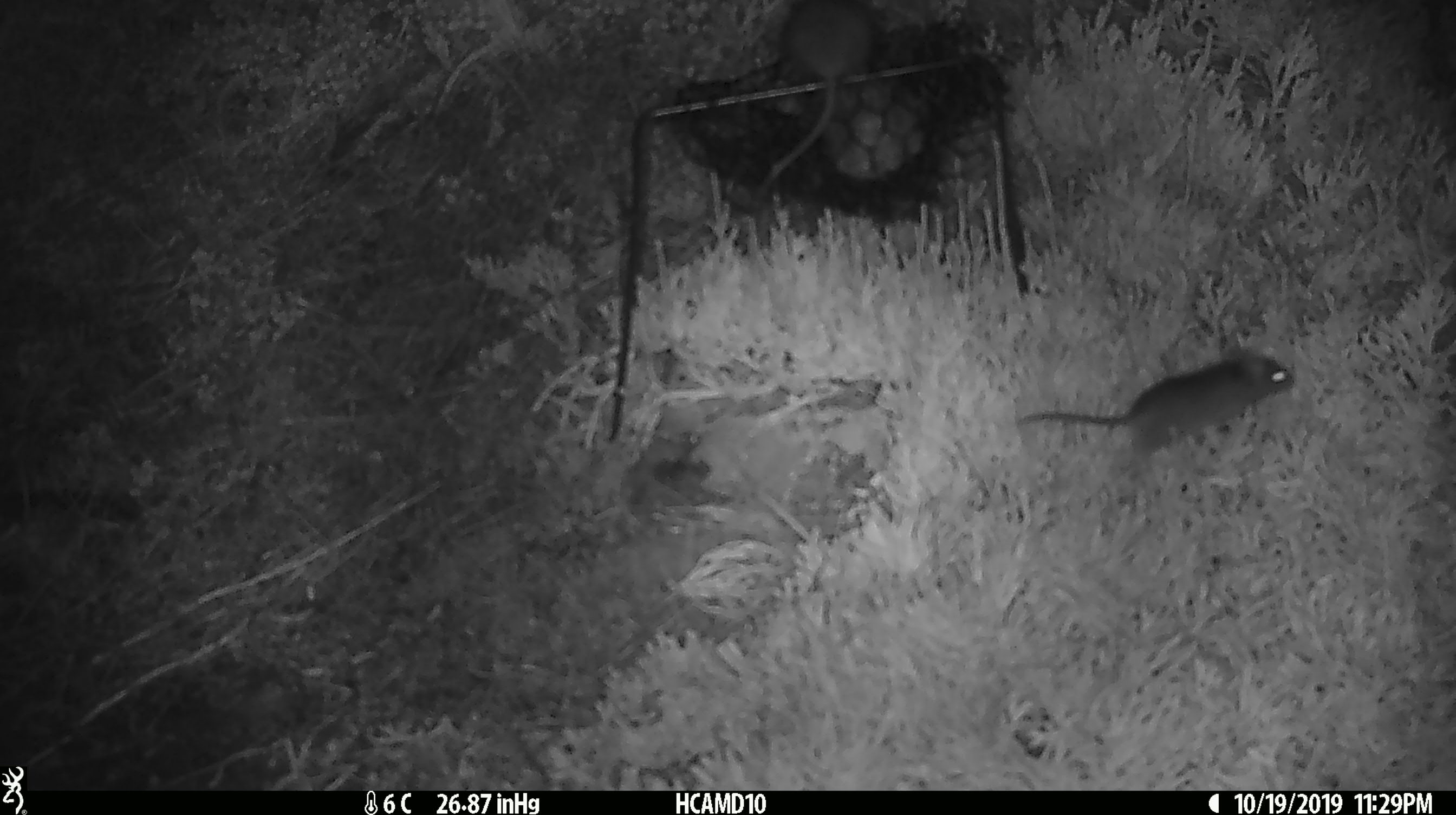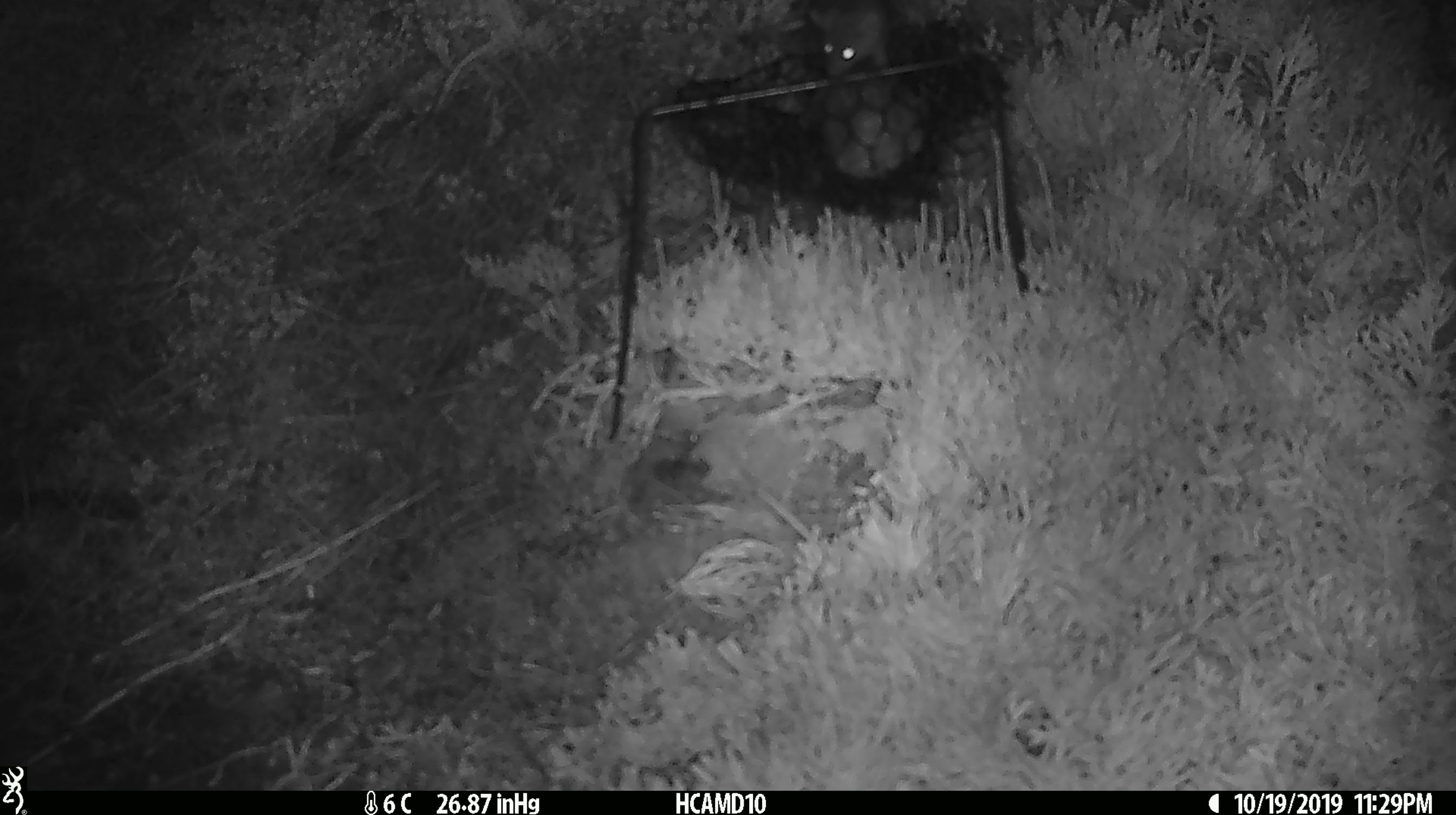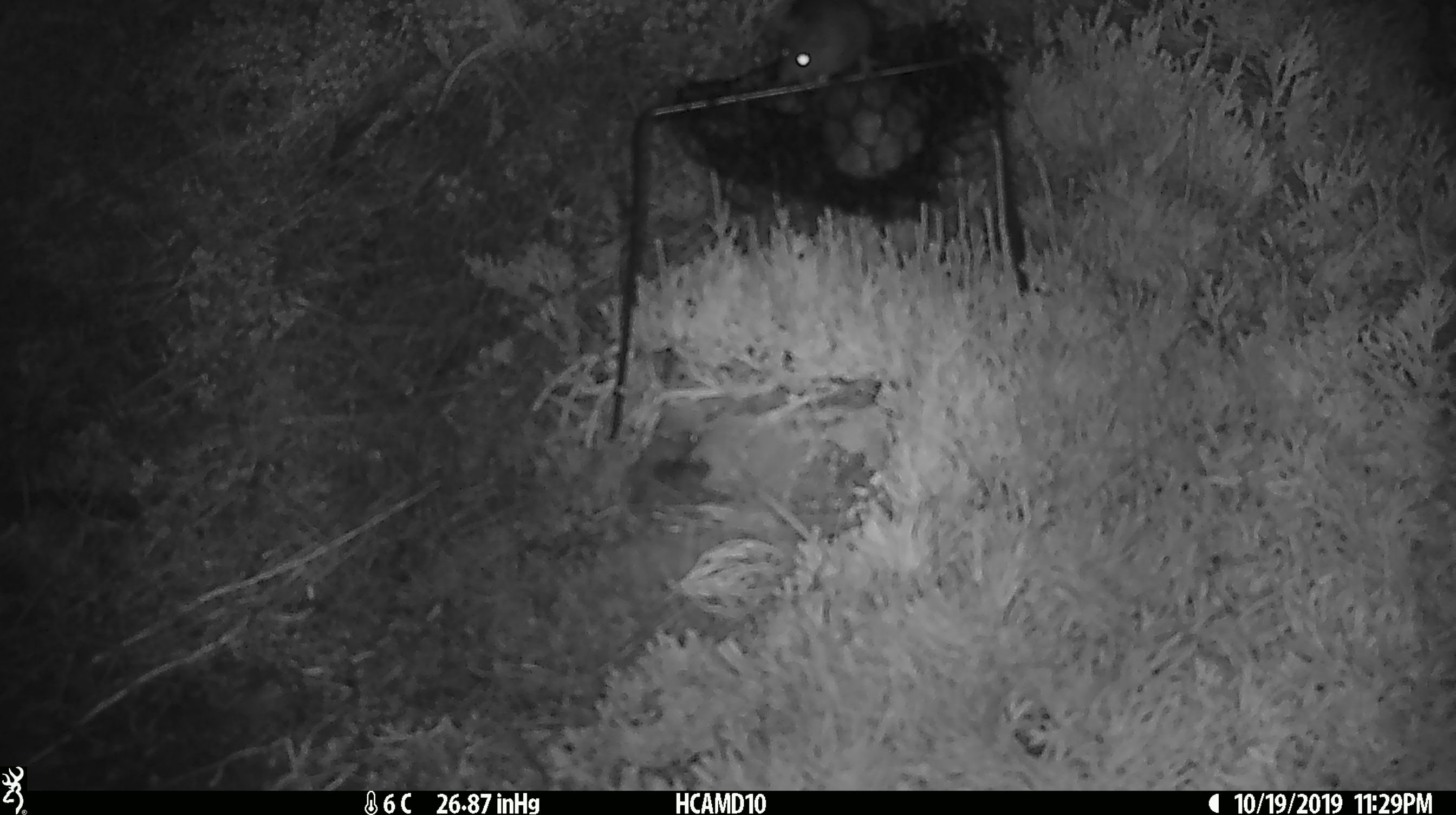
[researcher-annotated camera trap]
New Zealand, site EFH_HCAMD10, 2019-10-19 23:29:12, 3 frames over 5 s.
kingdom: Animalia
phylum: Chordata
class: Mammalia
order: Rodentia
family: Muridae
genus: Mus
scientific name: Mus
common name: mouse